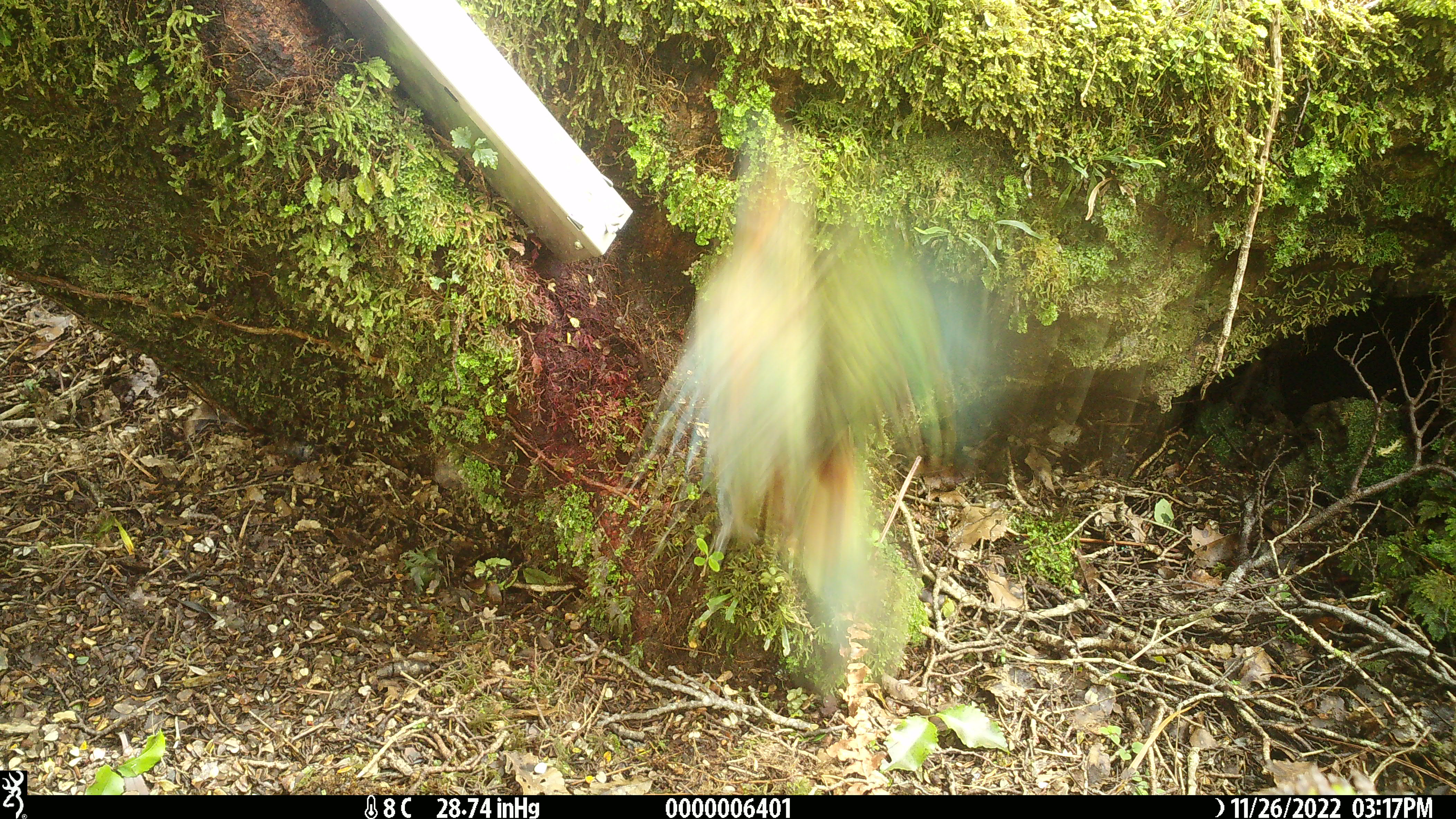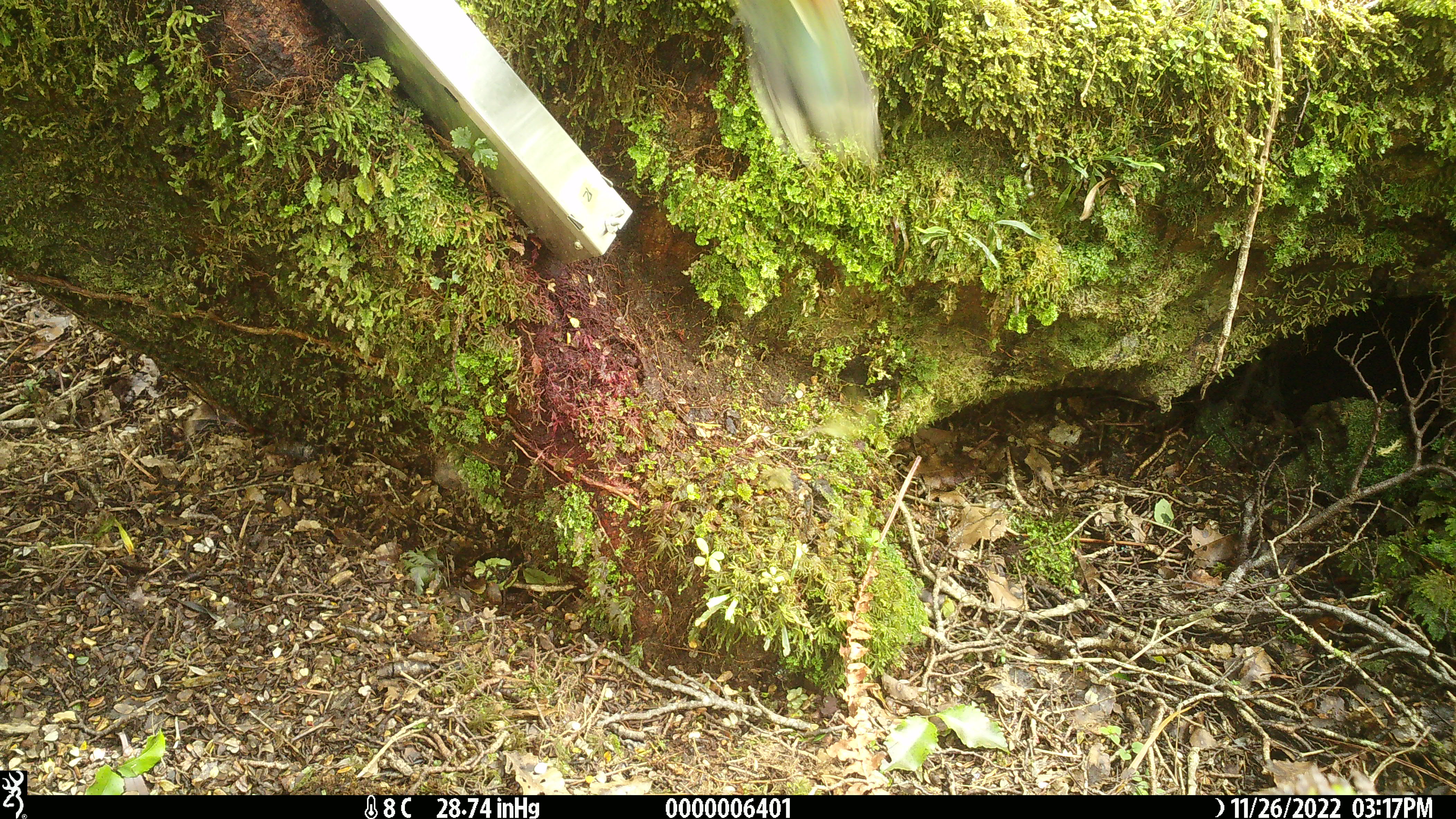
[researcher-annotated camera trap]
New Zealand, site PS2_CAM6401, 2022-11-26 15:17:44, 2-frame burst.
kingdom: Animalia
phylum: Chordata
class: Aves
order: Psittaciformes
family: Strigopidae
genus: Nestor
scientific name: Nestor notabilis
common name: kea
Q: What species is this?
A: Kea (Nestor notabilis).